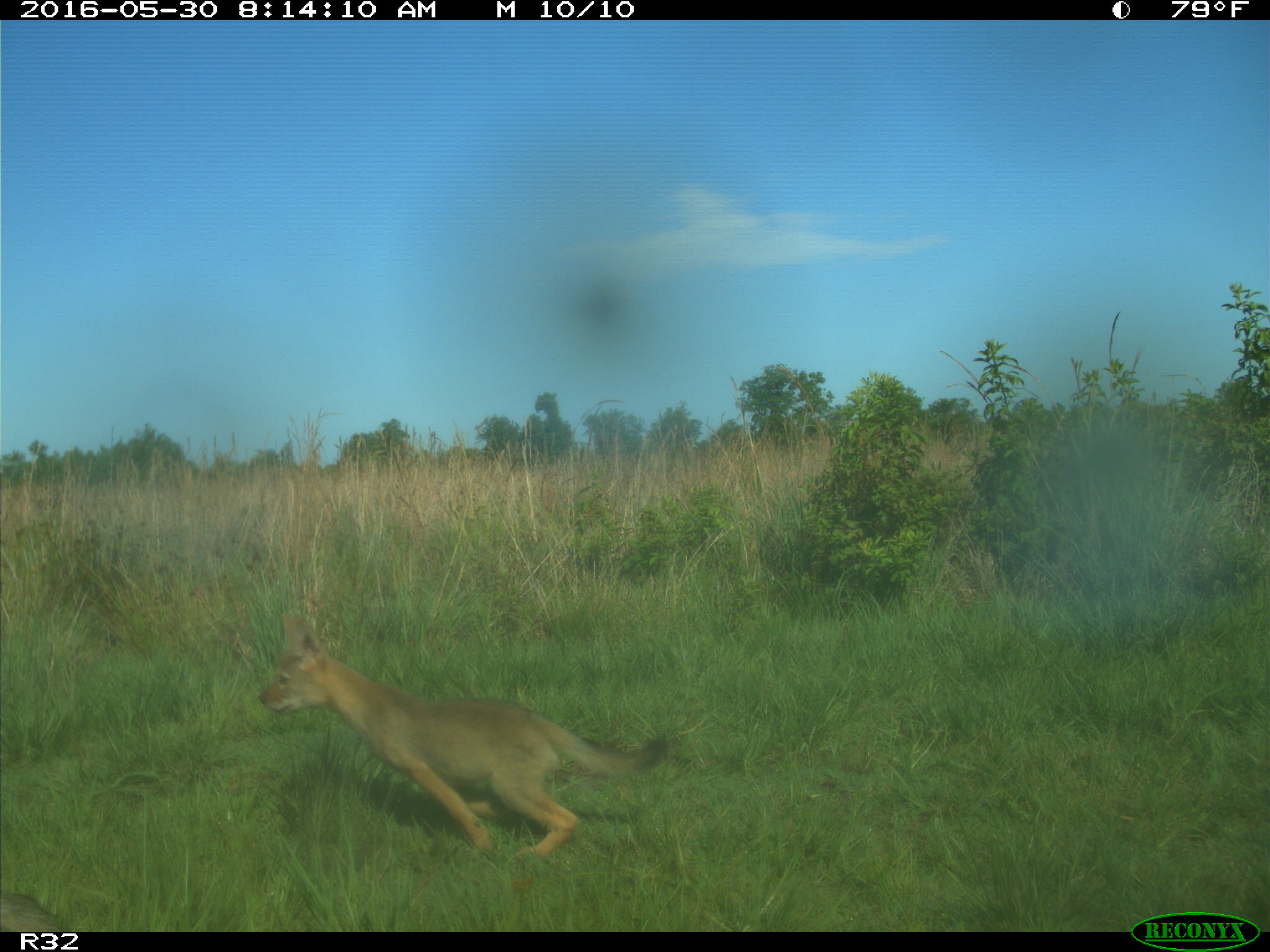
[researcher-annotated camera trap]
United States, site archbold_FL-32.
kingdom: Animalia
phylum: Chordata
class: Mammalia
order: Carnivora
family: Canidae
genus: Canis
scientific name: Canis latrans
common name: coyote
Canis latrans (coyote).